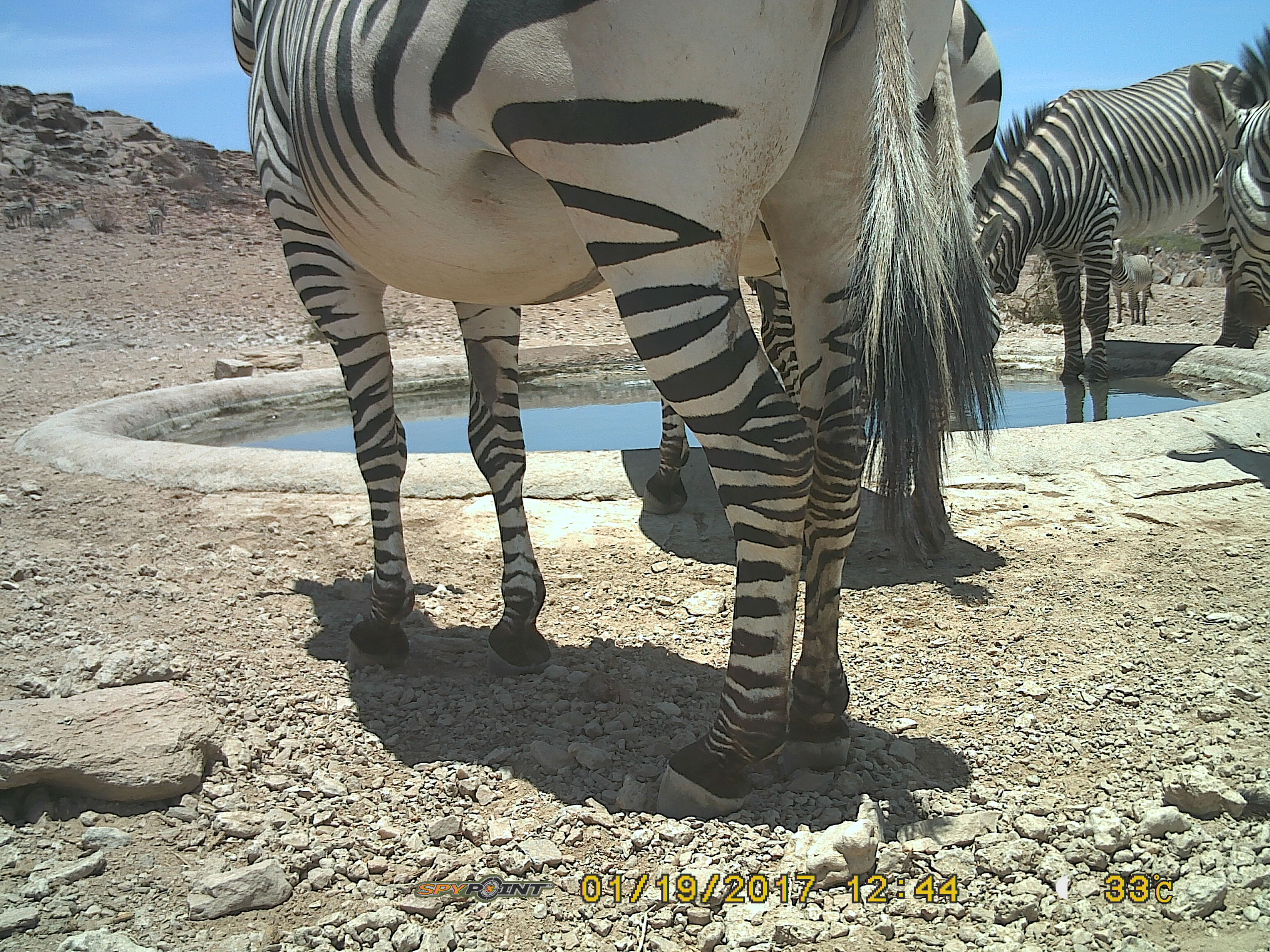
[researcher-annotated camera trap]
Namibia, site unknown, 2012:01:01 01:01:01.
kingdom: Animalia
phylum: Chordata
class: Mammalia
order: Perissodactyla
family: Equidae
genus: Equus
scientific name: Equus zebra hartmannae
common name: hartmann's mountain zebra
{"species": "Equus zebra hartmannae (hartmann's mountain zebra)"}